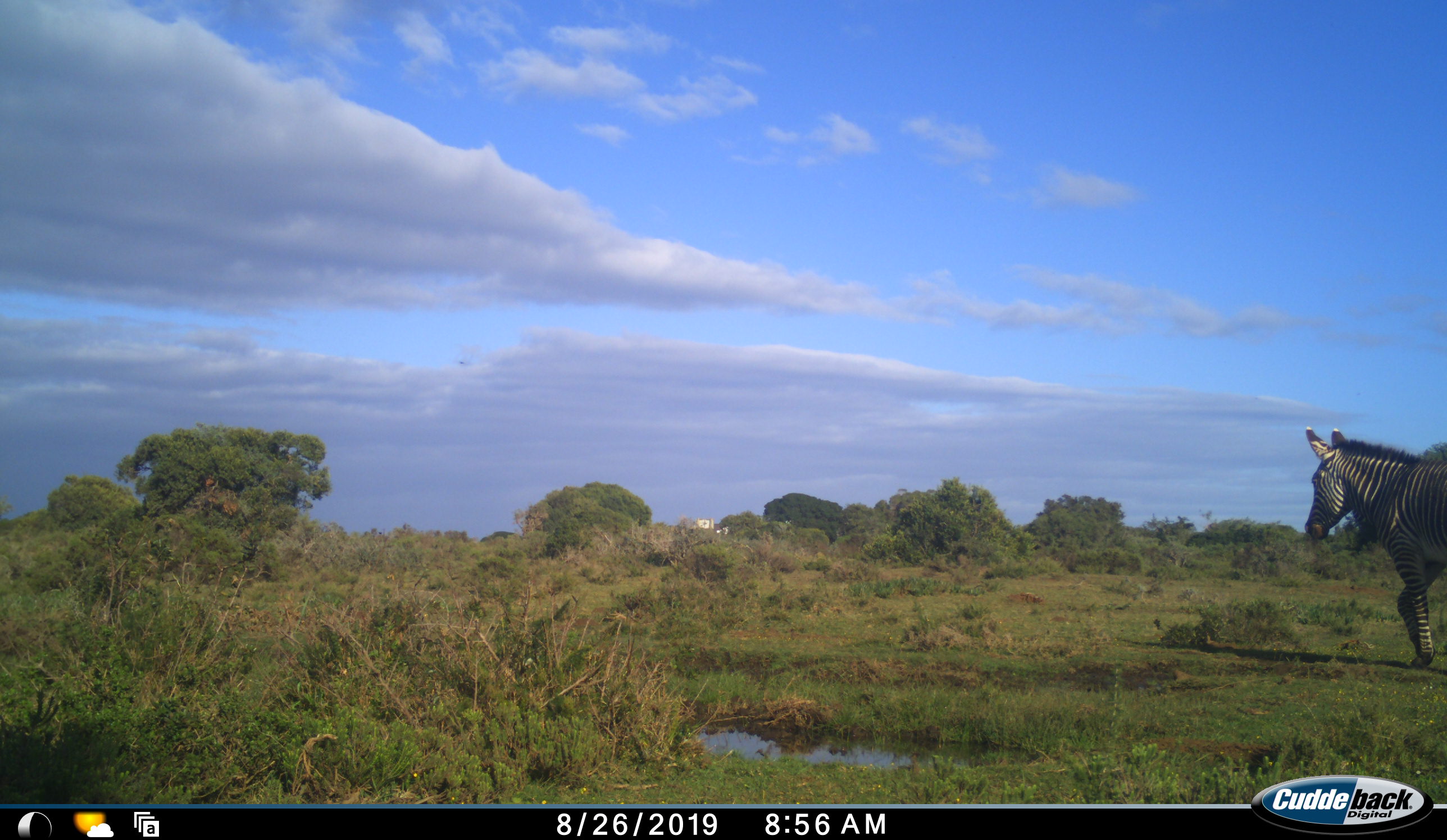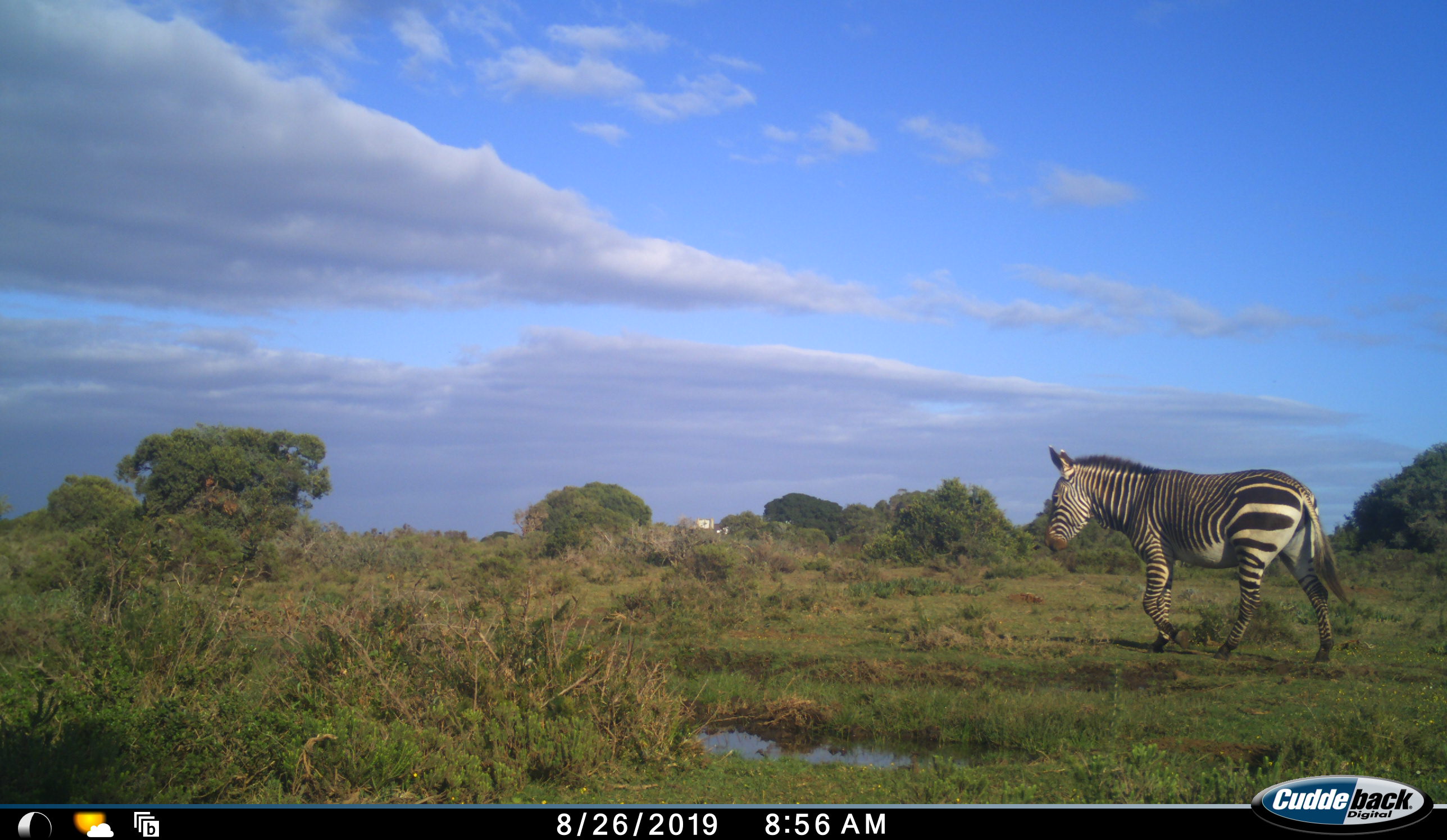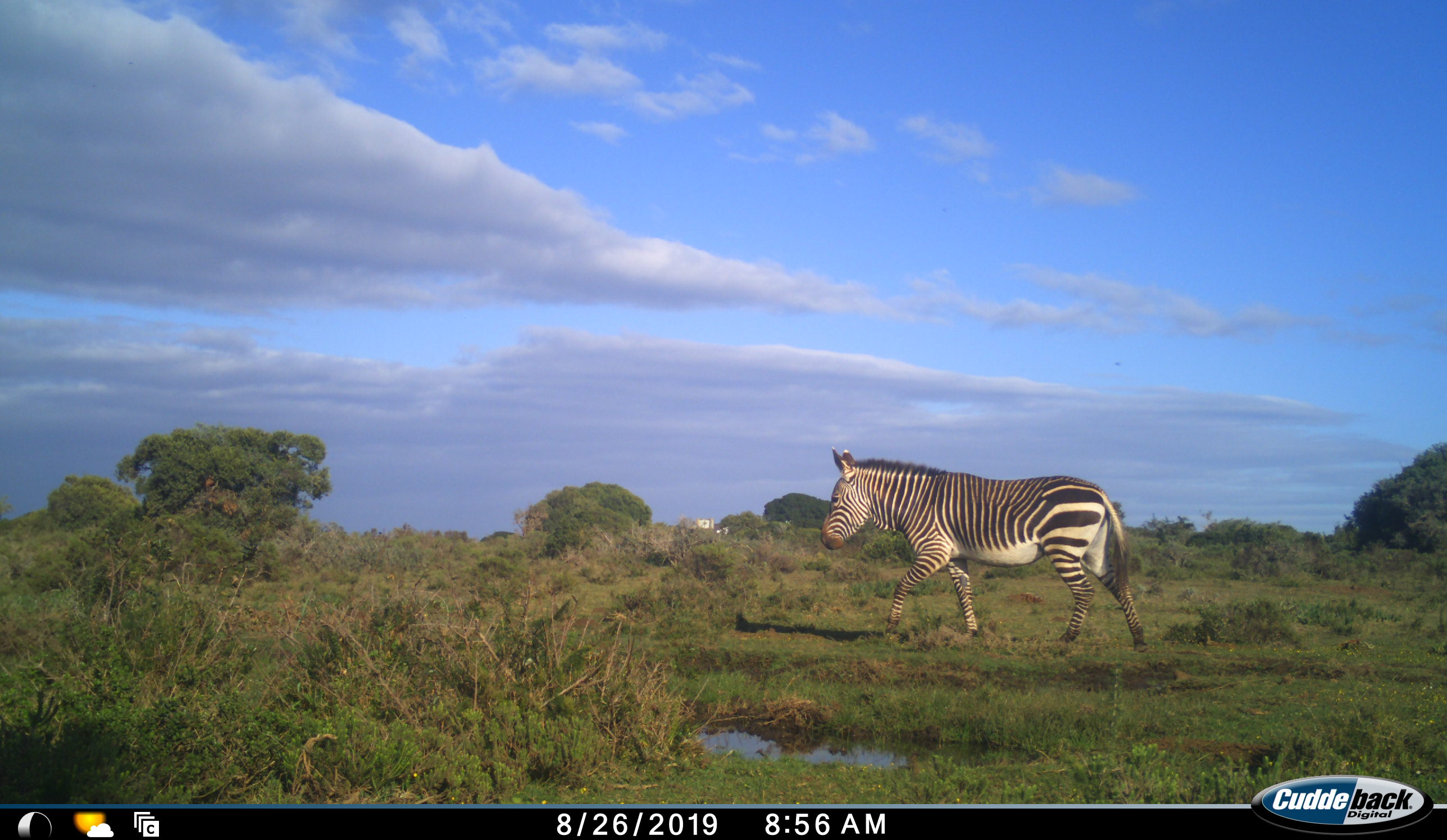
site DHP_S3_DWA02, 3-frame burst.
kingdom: Animalia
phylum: Chordata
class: Mammalia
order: Perissodactyla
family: Equidae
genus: Equus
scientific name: Equus zebra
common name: mountain zebra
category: zebramountain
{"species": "zebramountain (mountain zebra) (Equus zebra)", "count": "1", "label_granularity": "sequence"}